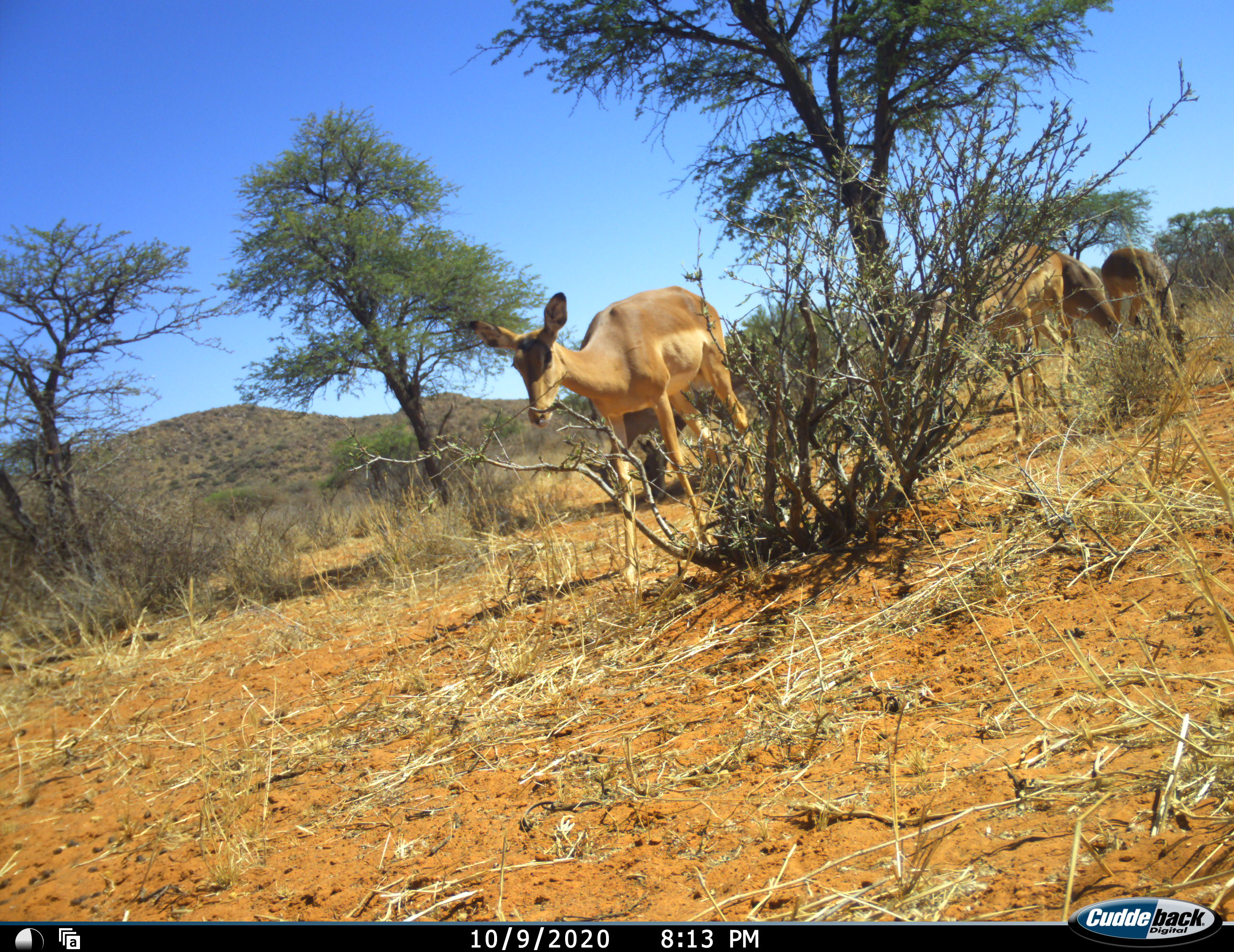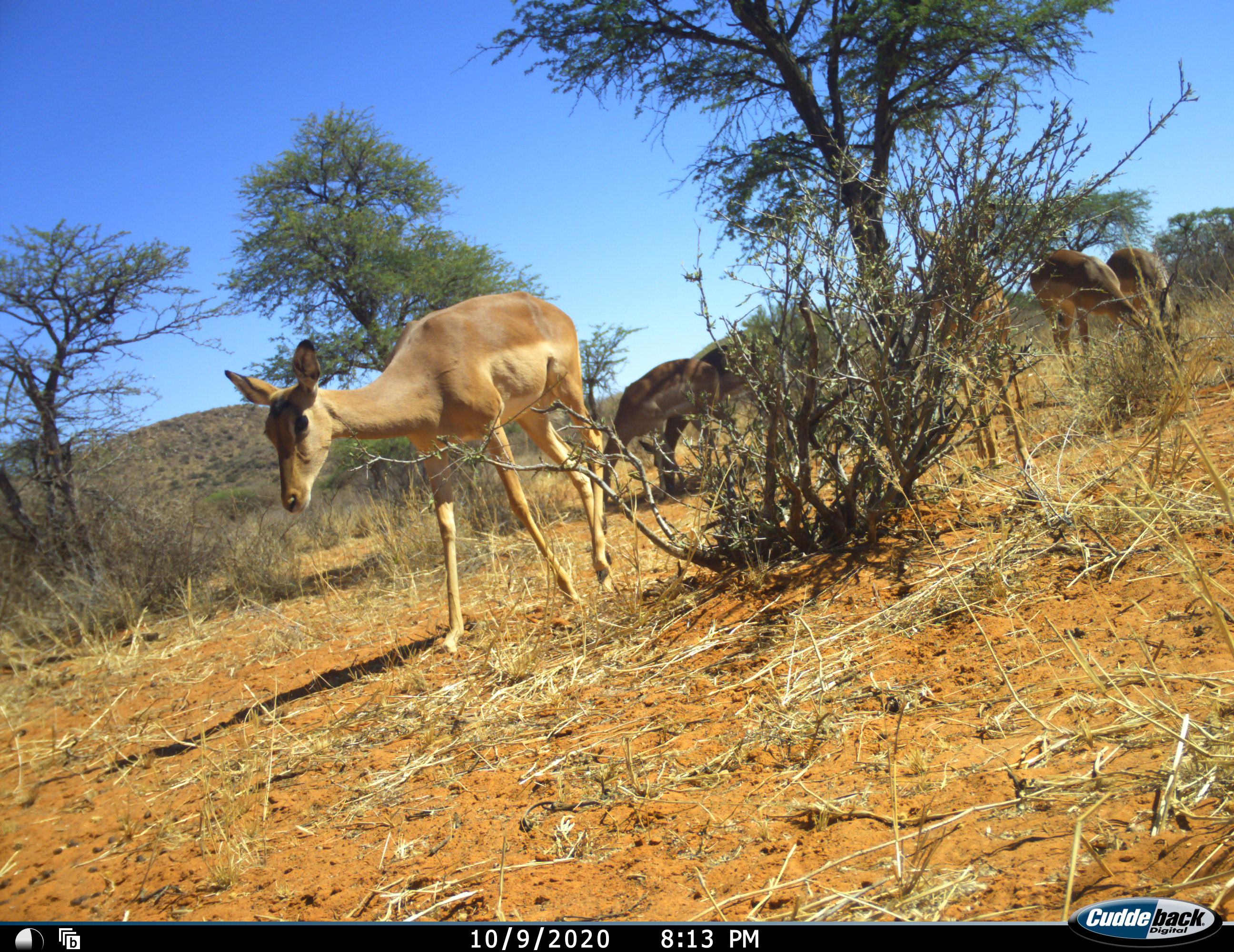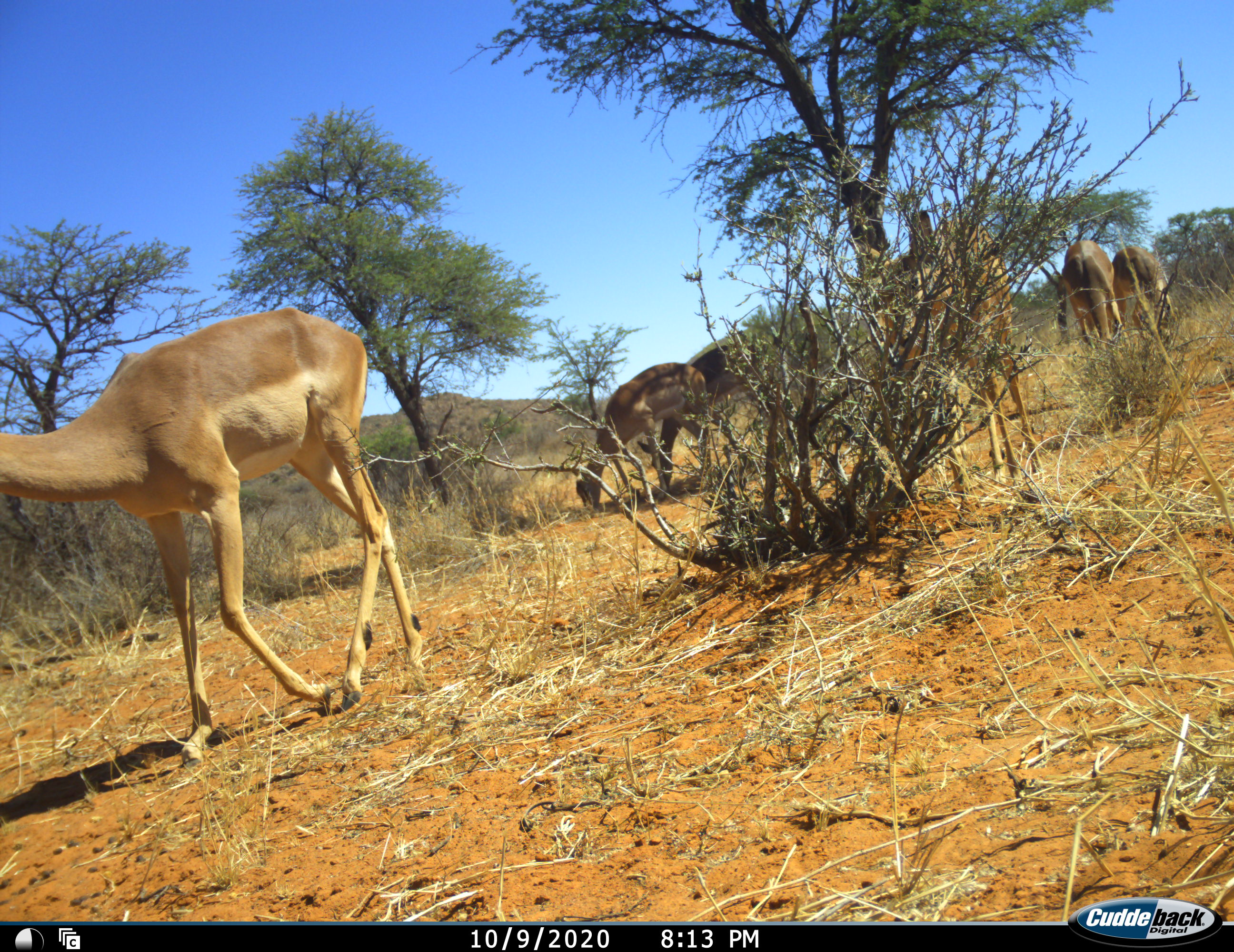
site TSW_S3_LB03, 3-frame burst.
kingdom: Animalia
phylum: Chordata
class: Mammalia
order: Artiodactyla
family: Bovidae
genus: Aepyceros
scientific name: Aepyceros melampus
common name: impala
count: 6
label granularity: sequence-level